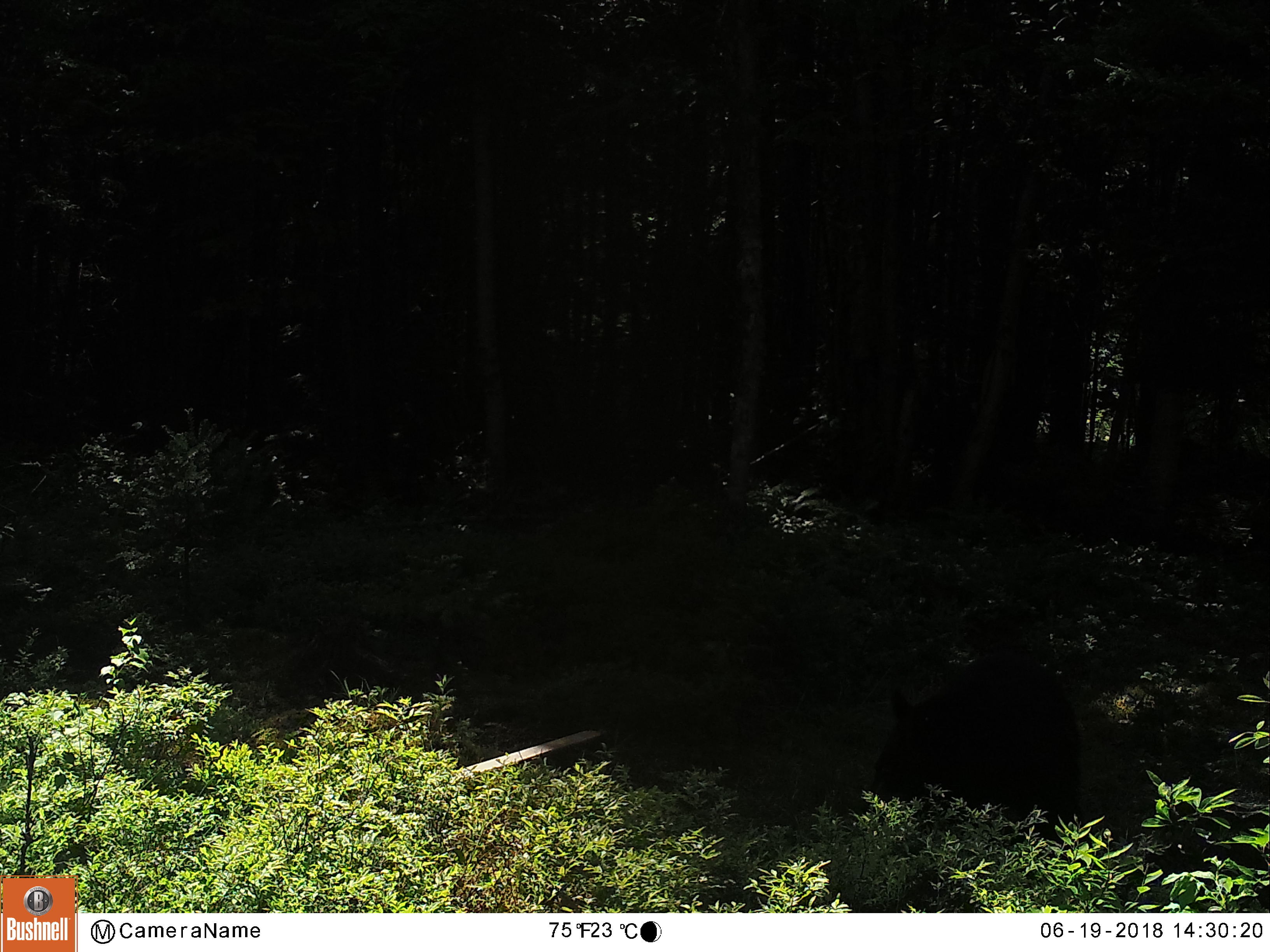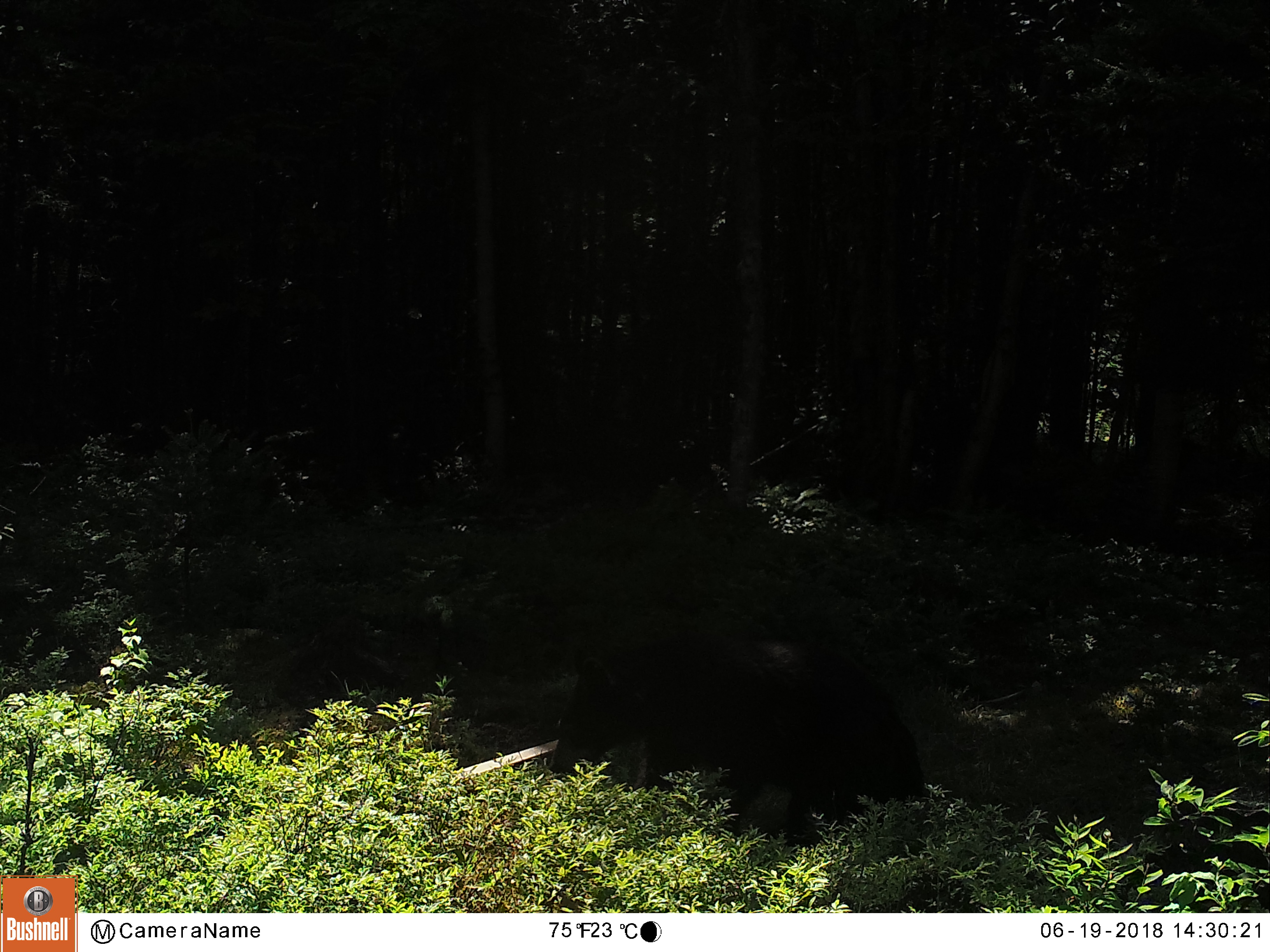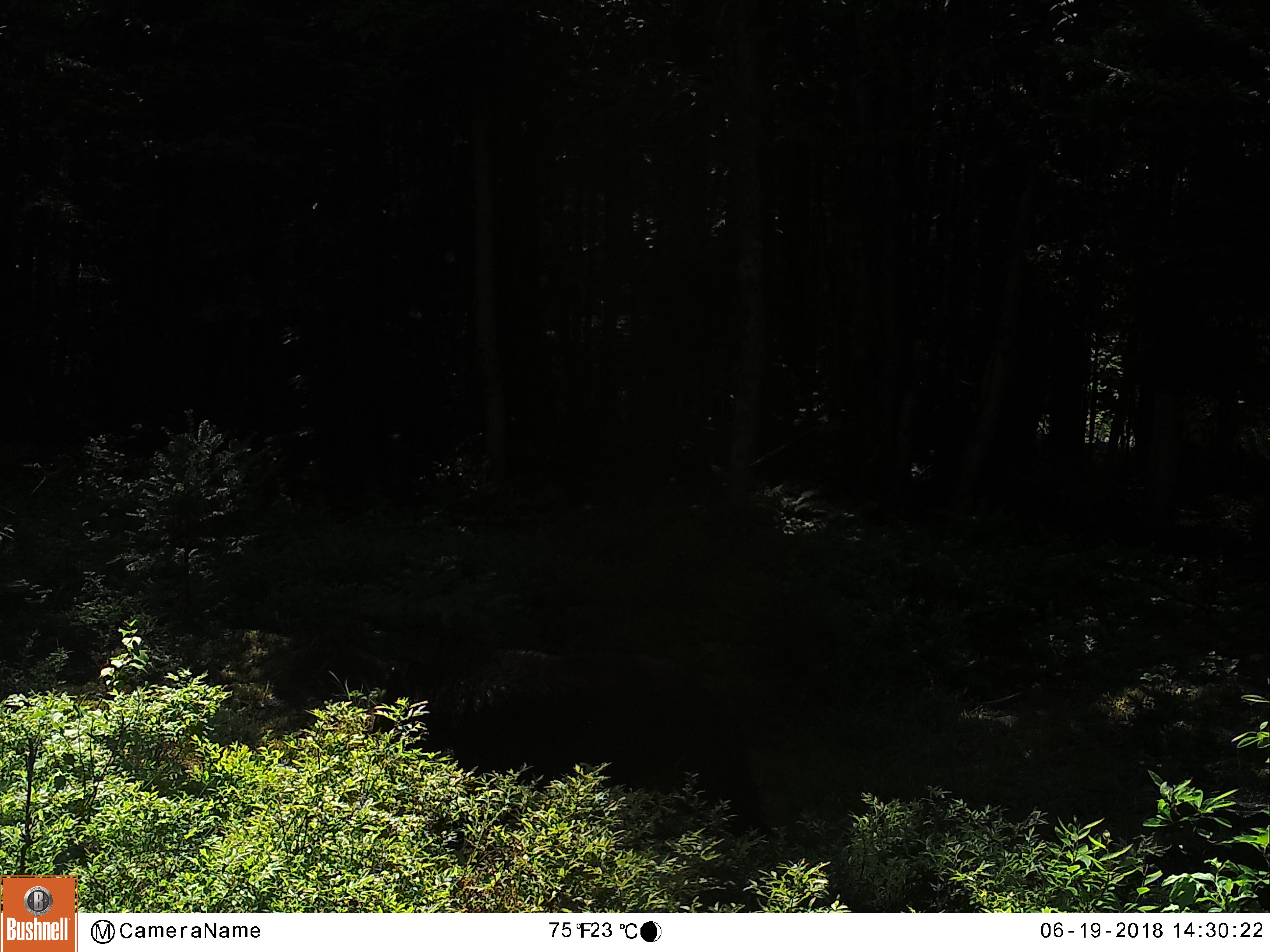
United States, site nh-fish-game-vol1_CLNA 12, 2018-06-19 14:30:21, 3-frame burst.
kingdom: Animalia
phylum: Chordata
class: Mammalia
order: Carnivora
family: Ursidae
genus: Ursus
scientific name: Ursus americanus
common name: black bear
Black bear (Ursus americanus).